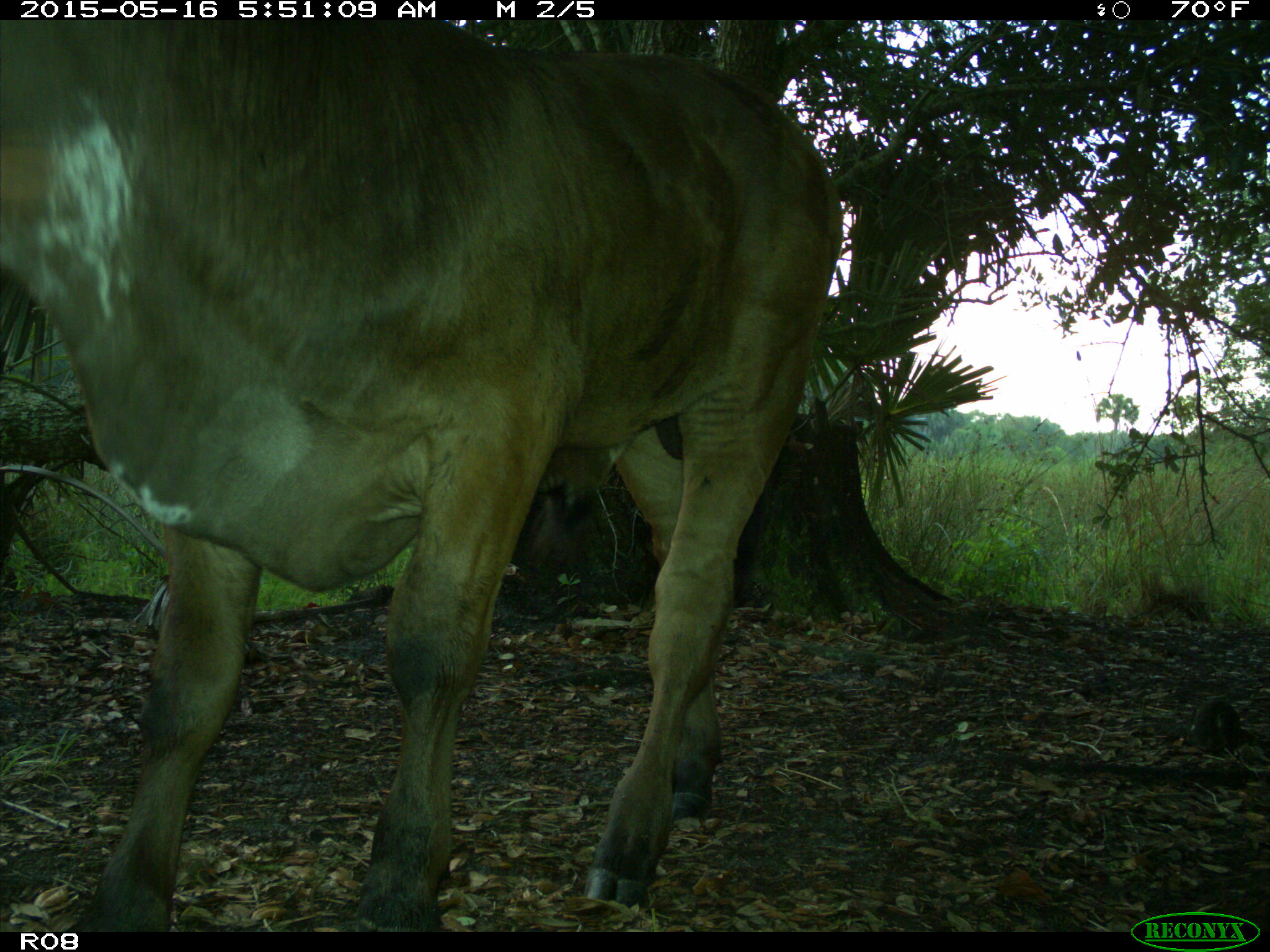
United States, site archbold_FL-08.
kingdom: Animalia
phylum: Chordata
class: Mammalia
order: Artiodactyla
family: Bovidae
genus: Bos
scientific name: Bos taurus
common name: domestic cow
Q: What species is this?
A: Bos taurus (domestic cow).